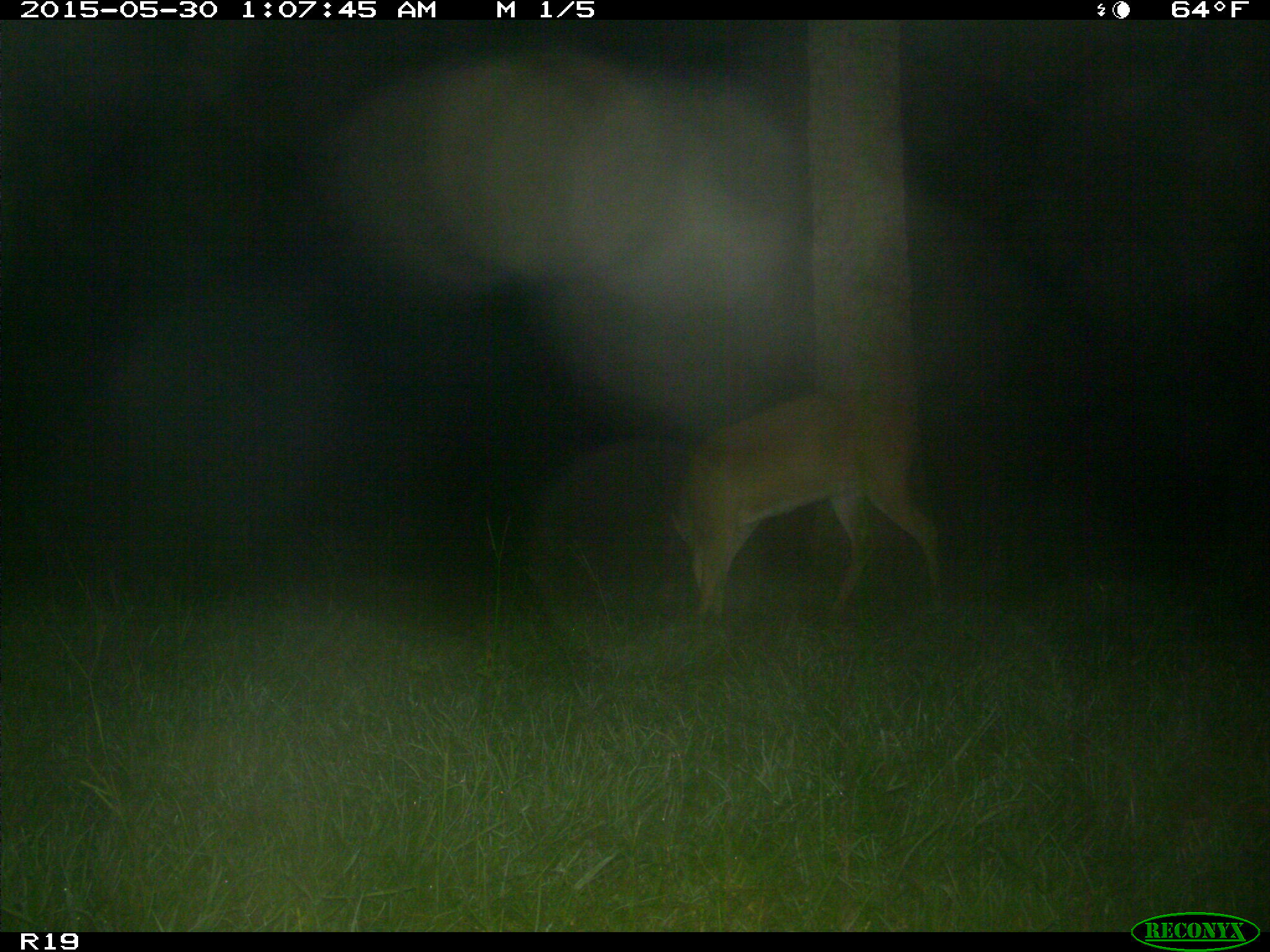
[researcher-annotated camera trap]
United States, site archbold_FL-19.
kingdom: Animalia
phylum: Chordata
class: Mammalia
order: Artiodactyla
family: Cervidae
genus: Odocoileus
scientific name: Odocoileus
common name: deer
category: unidentified deer